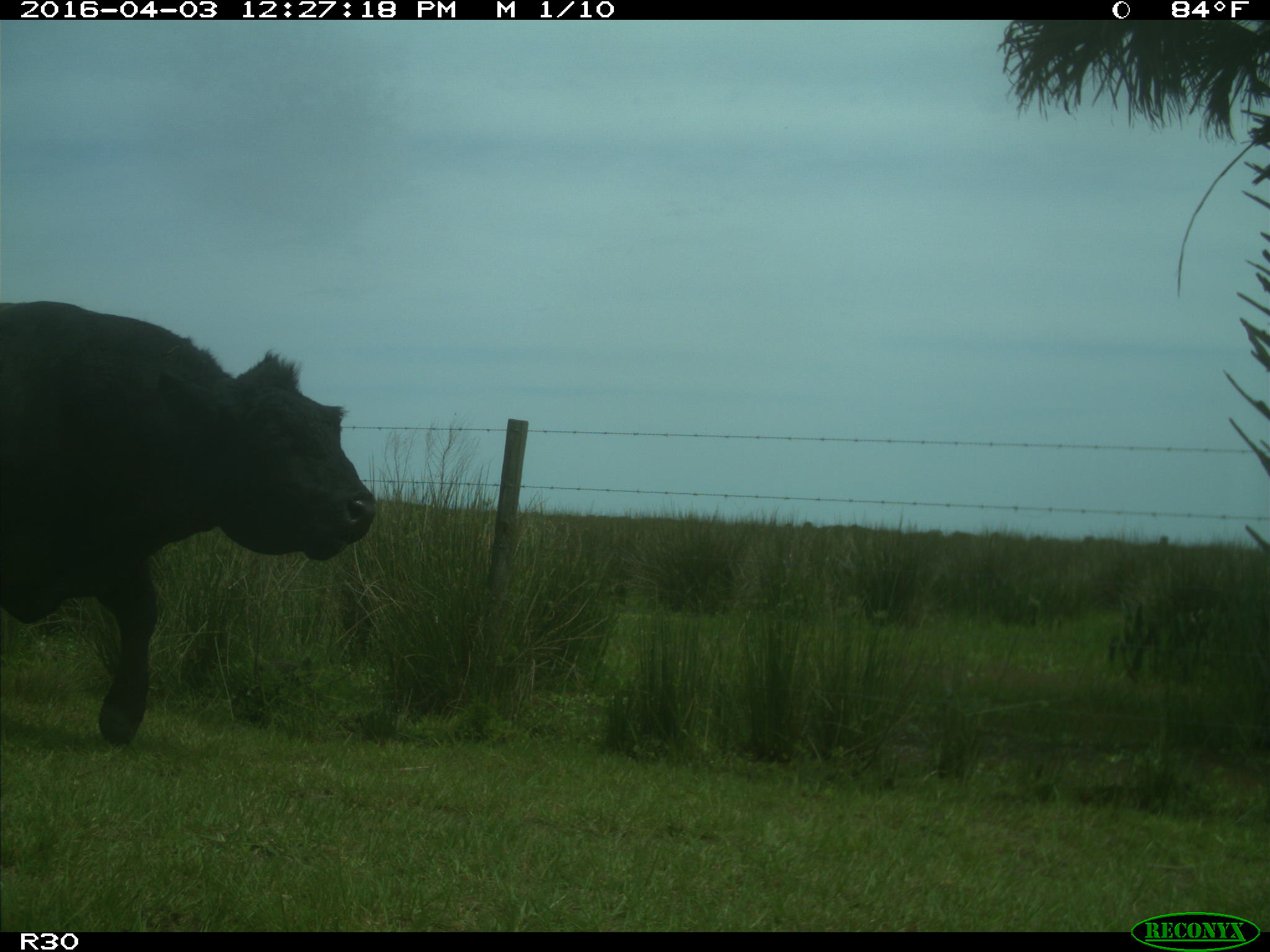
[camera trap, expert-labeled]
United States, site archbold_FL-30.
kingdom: Animalia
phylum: Chordata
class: Mammalia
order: Artiodactyla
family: Bovidae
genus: Bos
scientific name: Bos taurus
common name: domestic cow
Bos taurus (domestic cow).